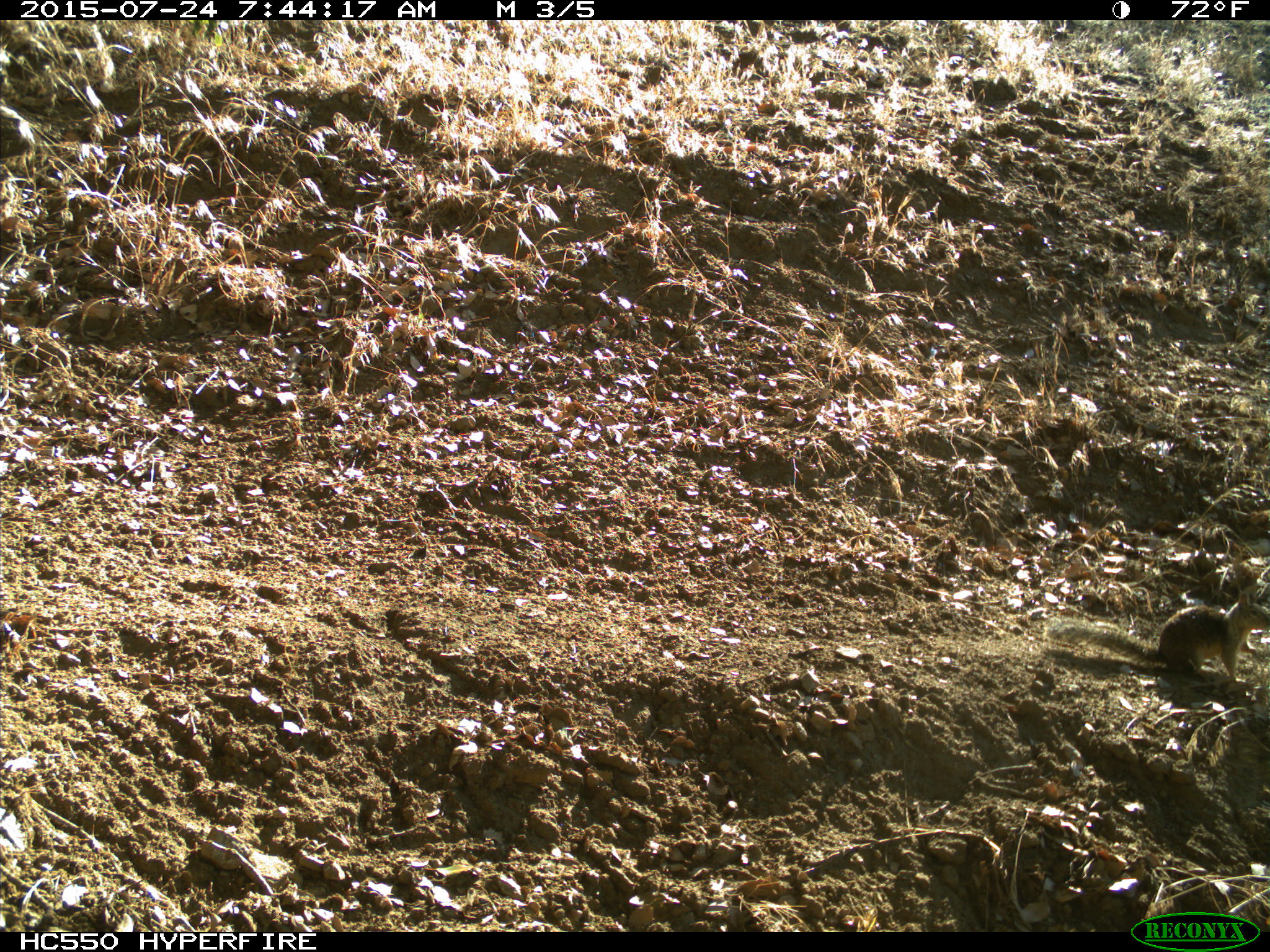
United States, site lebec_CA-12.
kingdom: Animalia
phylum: Chordata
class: Mammalia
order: Rodentia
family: Sciuridae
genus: Otospermophilus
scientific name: Otospermophilus beecheyi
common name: california ground squirrel